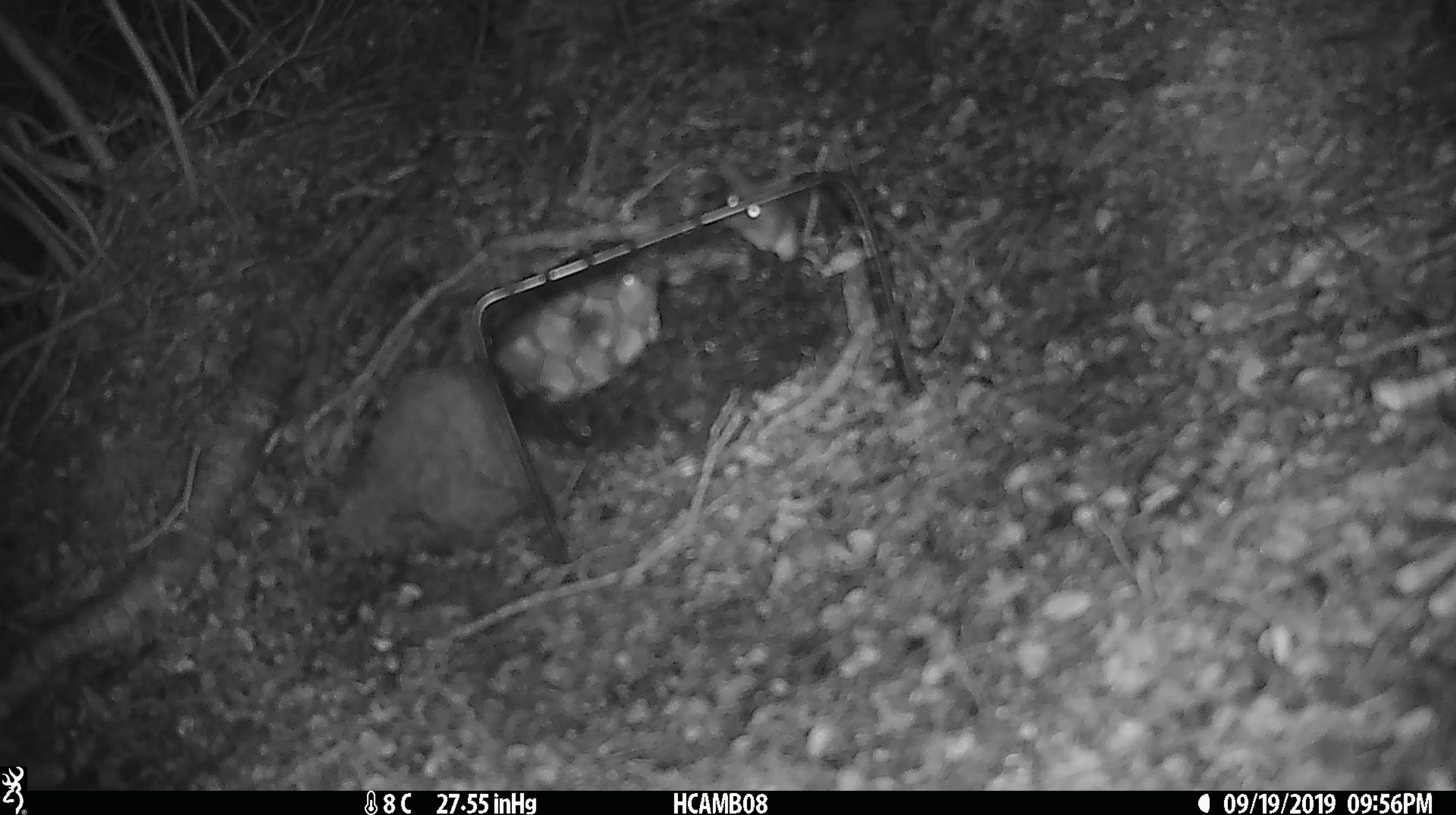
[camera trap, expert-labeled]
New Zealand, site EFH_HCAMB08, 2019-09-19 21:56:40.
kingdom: Animalia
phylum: Chordata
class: Mammalia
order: Rodentia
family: Muridae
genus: Mus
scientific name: Mus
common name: mouse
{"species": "mouse (Mus)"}